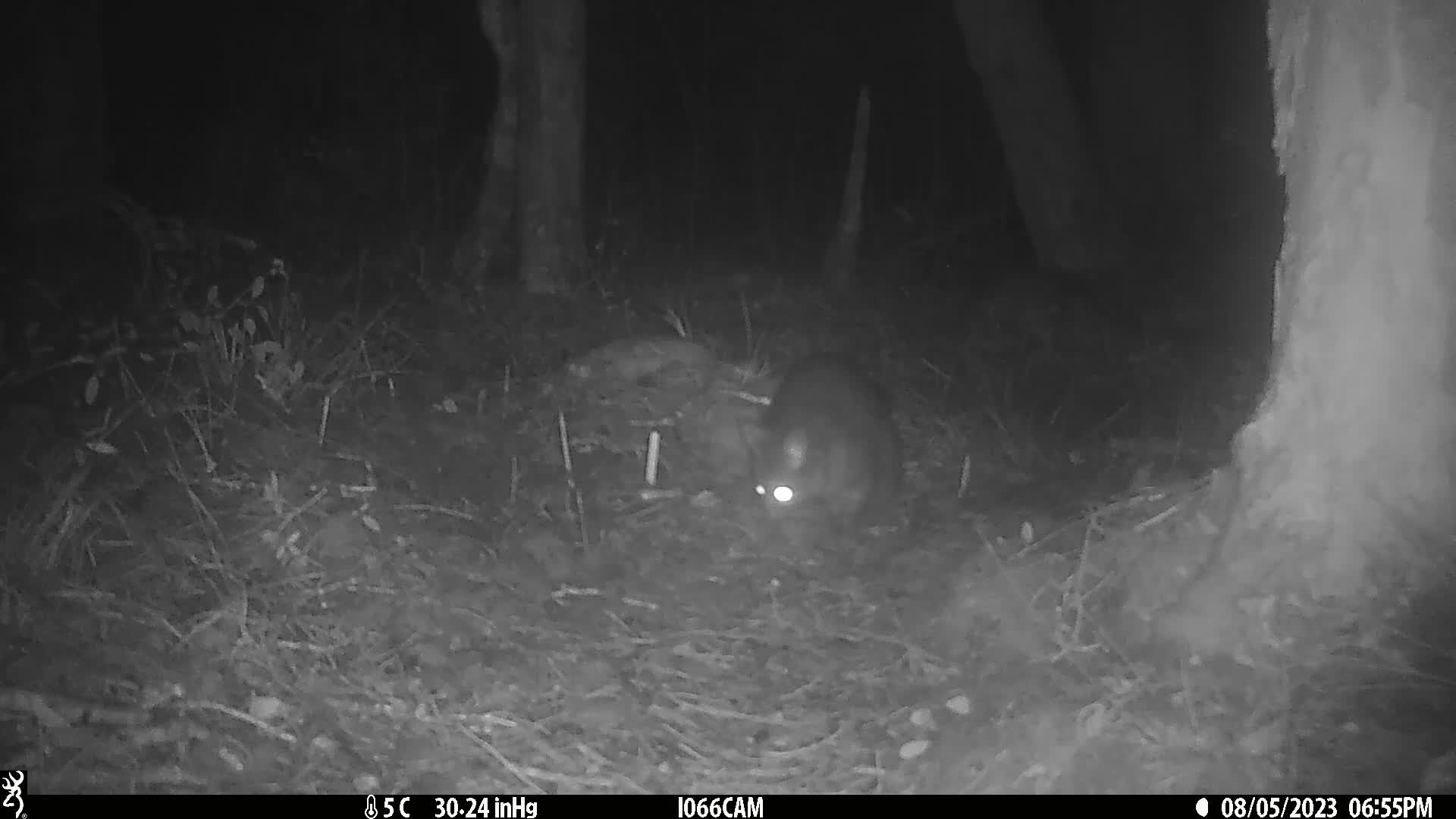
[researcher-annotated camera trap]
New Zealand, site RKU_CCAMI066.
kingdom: Animalia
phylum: Chordata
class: Mammalia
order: Diprotodontia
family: Phalangeridae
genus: Trichosurus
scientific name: Trichosurus vulpecula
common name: common brushtail possum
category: possum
Possum (common brushtail possum) (Trichosurus vulpecula).